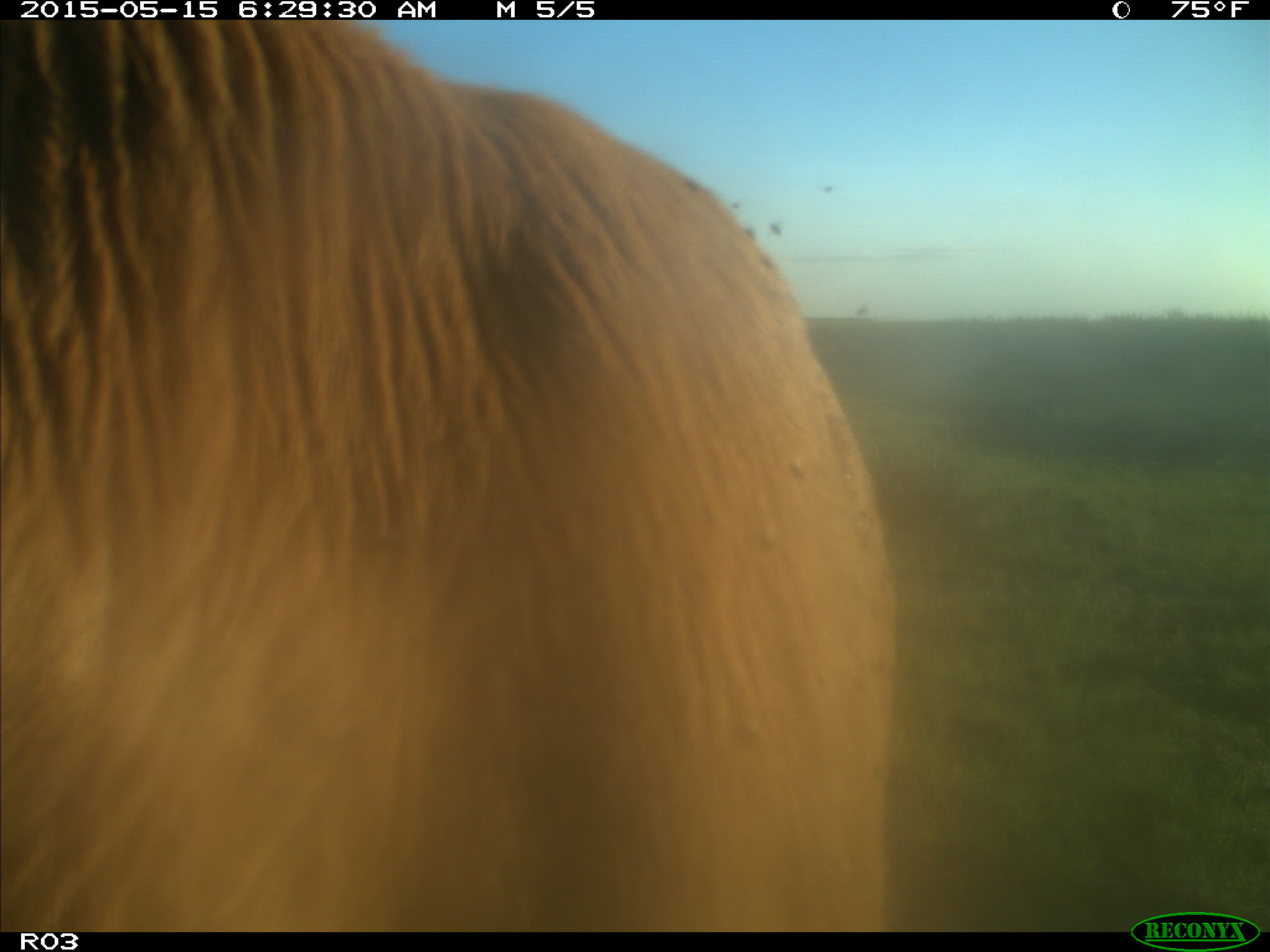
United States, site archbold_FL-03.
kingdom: Animalia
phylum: Chordata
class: Mammalia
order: Artiodactyla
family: Bovidae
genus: Bos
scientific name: Bos taurus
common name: domestic cow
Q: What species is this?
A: Bos taurus (domestic cow).